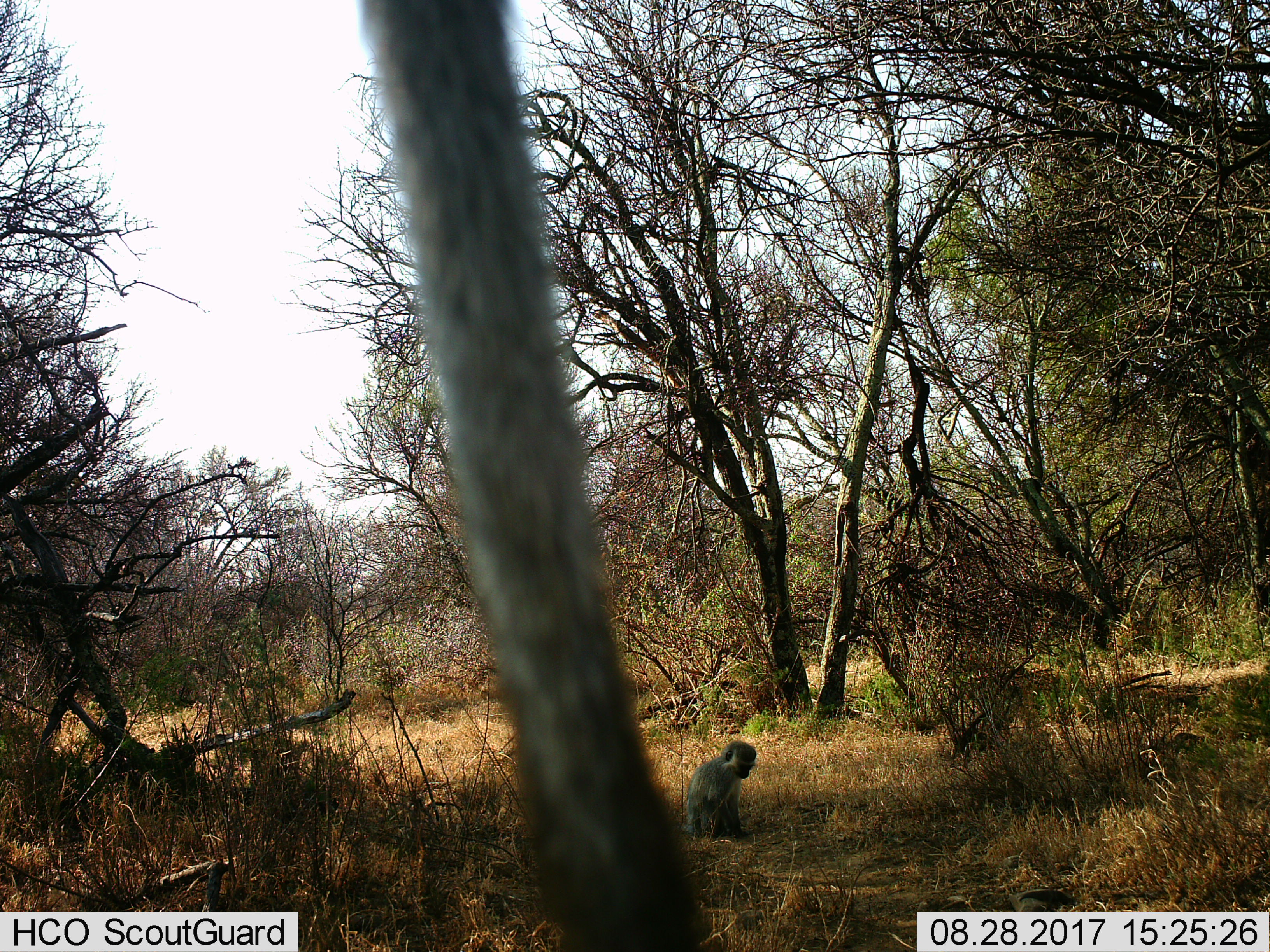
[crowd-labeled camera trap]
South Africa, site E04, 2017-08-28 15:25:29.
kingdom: Animalia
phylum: Chordata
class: Mammalia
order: Primates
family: Cercopithecidae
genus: Chlorocebus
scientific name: Chlorocebus pygerythrus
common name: vervet monkey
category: monkeyvervet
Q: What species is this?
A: Monkeyvervet (vervet monkey) (Chlorocebus pygerythrus).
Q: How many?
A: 1.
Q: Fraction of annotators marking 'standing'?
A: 0%.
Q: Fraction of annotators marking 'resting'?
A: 100%.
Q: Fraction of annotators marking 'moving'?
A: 12%.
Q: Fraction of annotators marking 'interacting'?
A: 0%.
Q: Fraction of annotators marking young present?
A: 0%.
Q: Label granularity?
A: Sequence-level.